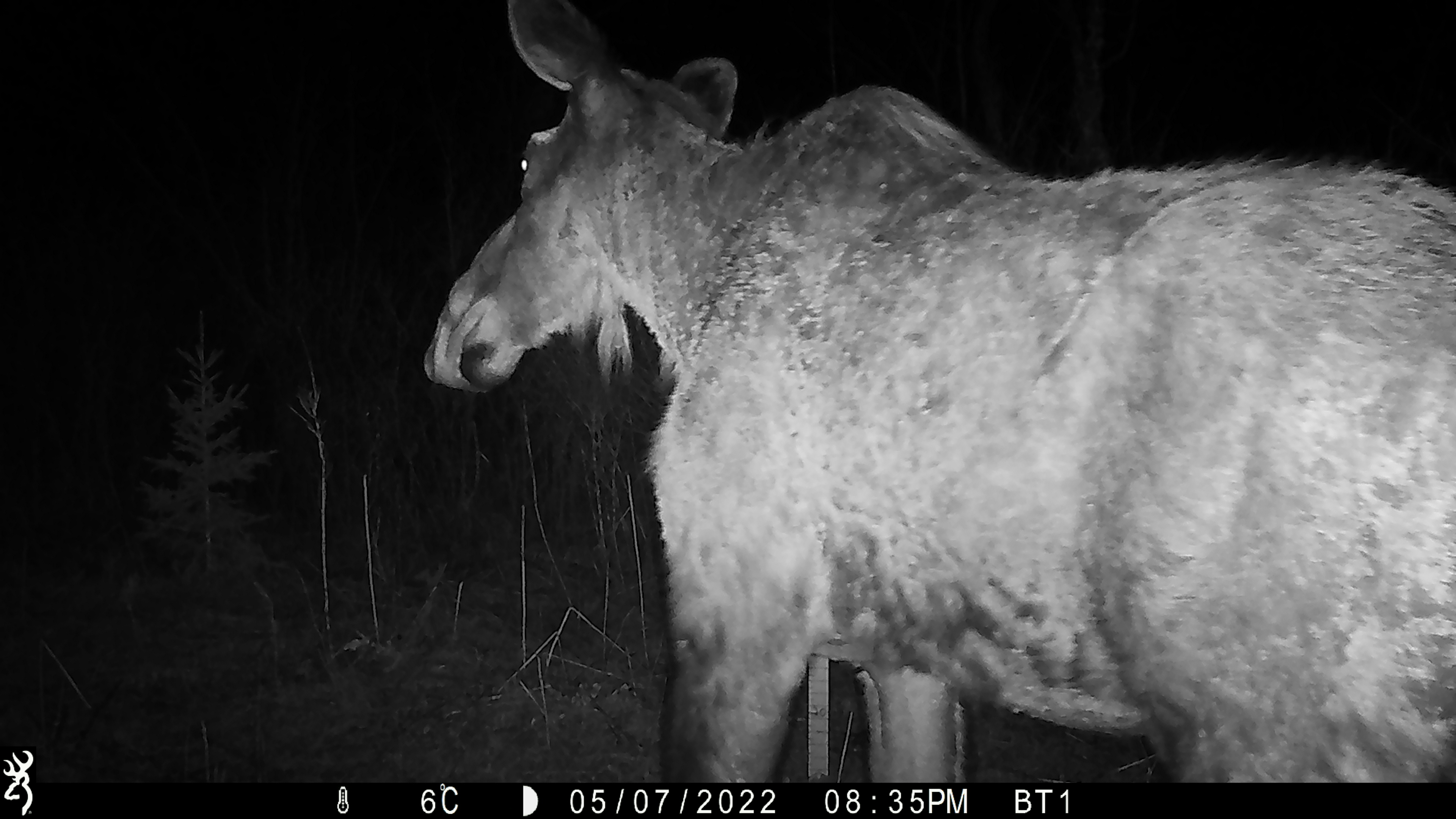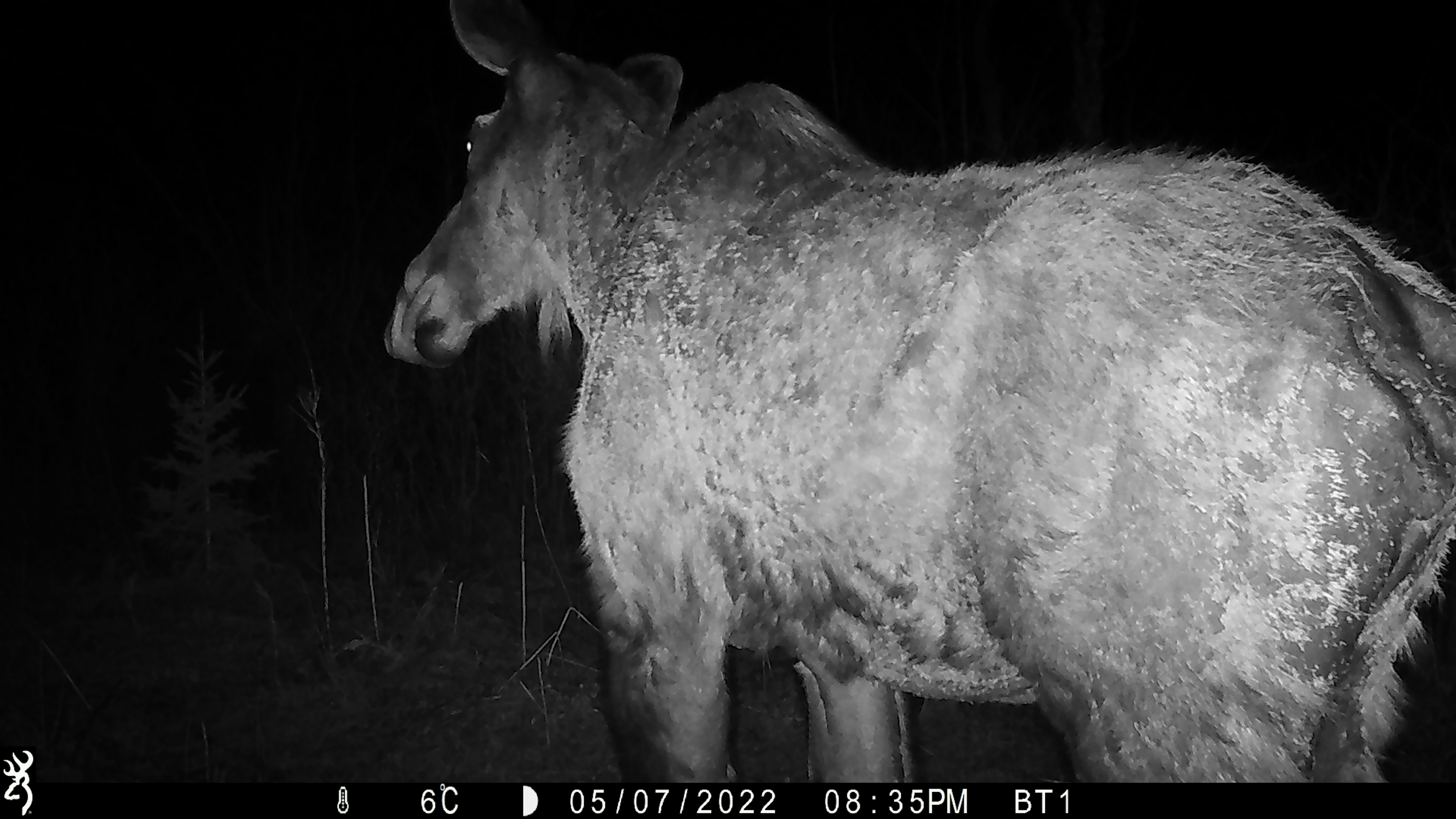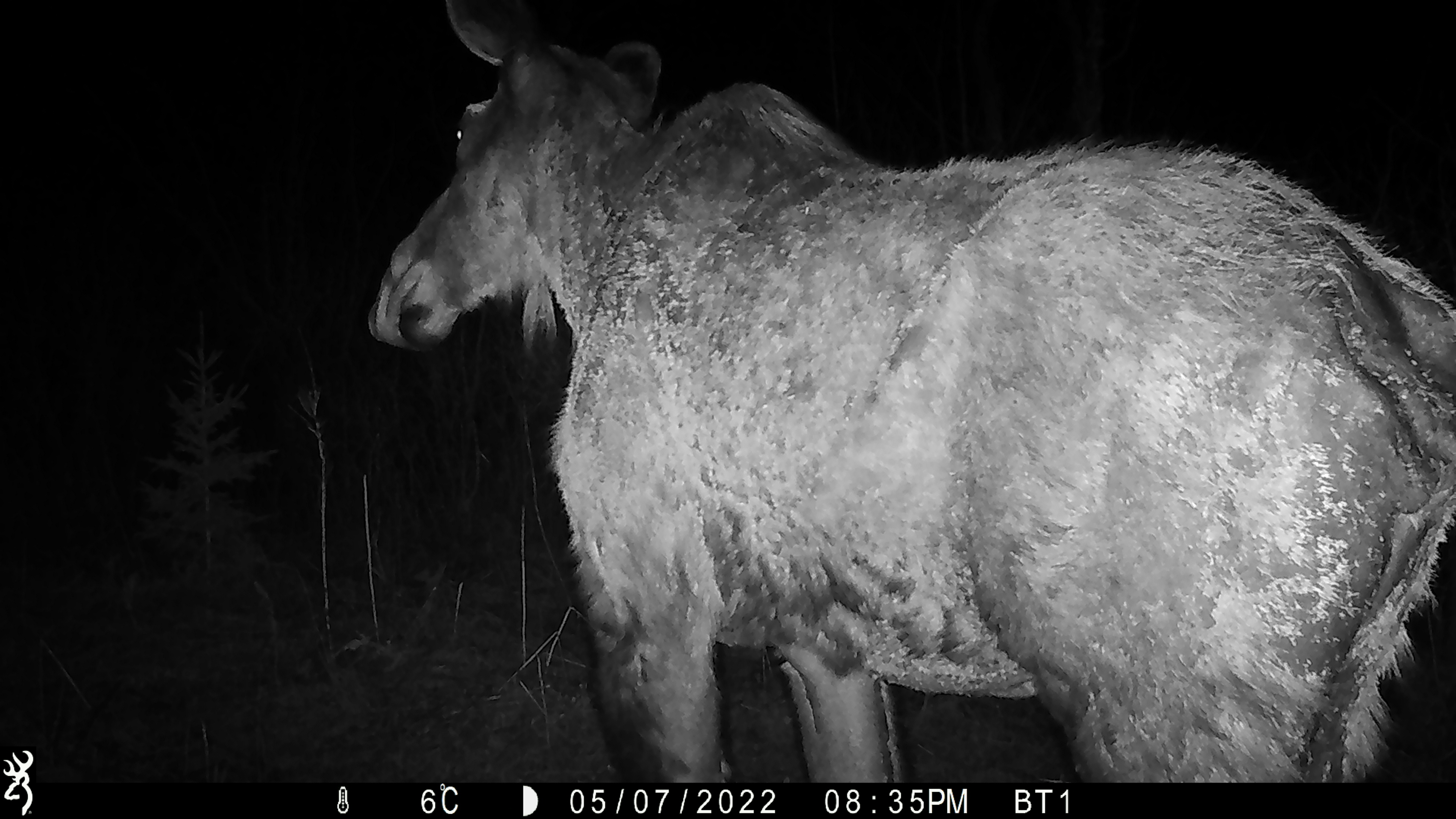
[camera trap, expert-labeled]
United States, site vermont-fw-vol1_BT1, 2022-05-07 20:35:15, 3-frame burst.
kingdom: Animalia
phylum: Chordata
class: Mammalia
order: Artiodactyla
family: Cervidae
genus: Alces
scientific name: Alces alces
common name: moose